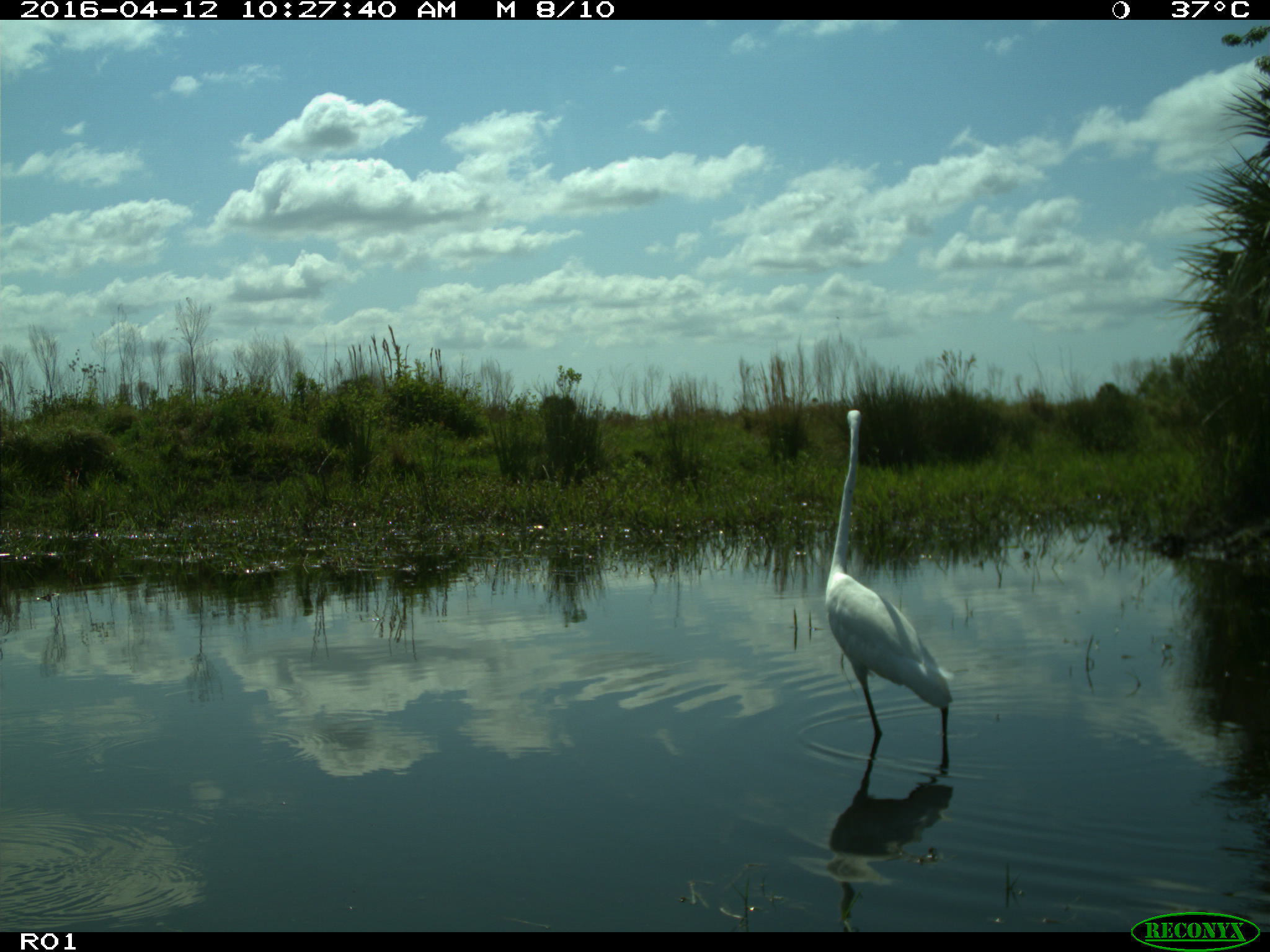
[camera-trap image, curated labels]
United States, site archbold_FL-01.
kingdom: Animalia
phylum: Chordata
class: Mammalia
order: Artiodactyla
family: Bovidae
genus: Bos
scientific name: Bos taurus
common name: domestic cow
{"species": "Bos taurus (domestic cow)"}